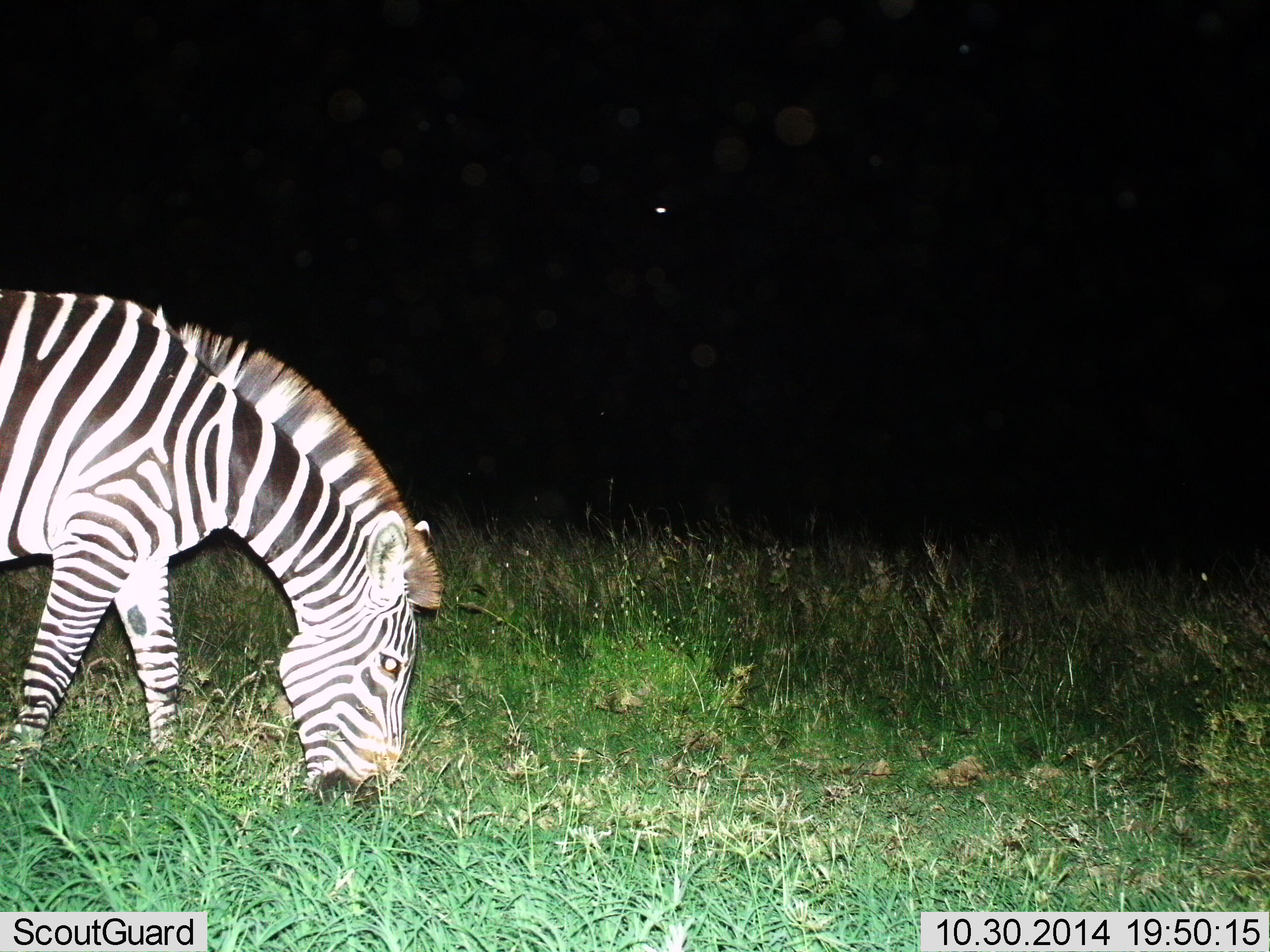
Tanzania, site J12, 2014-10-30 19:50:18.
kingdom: Animalia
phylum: Chordata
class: Mammalia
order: Perissodactyla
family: Equidae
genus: Equus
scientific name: Equus quagga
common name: plains zebra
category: zebra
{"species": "zebra (plains zebra) (Equus quagga)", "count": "1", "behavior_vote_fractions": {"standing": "9%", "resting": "0%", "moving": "9%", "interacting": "0%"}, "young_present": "0%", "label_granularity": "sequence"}